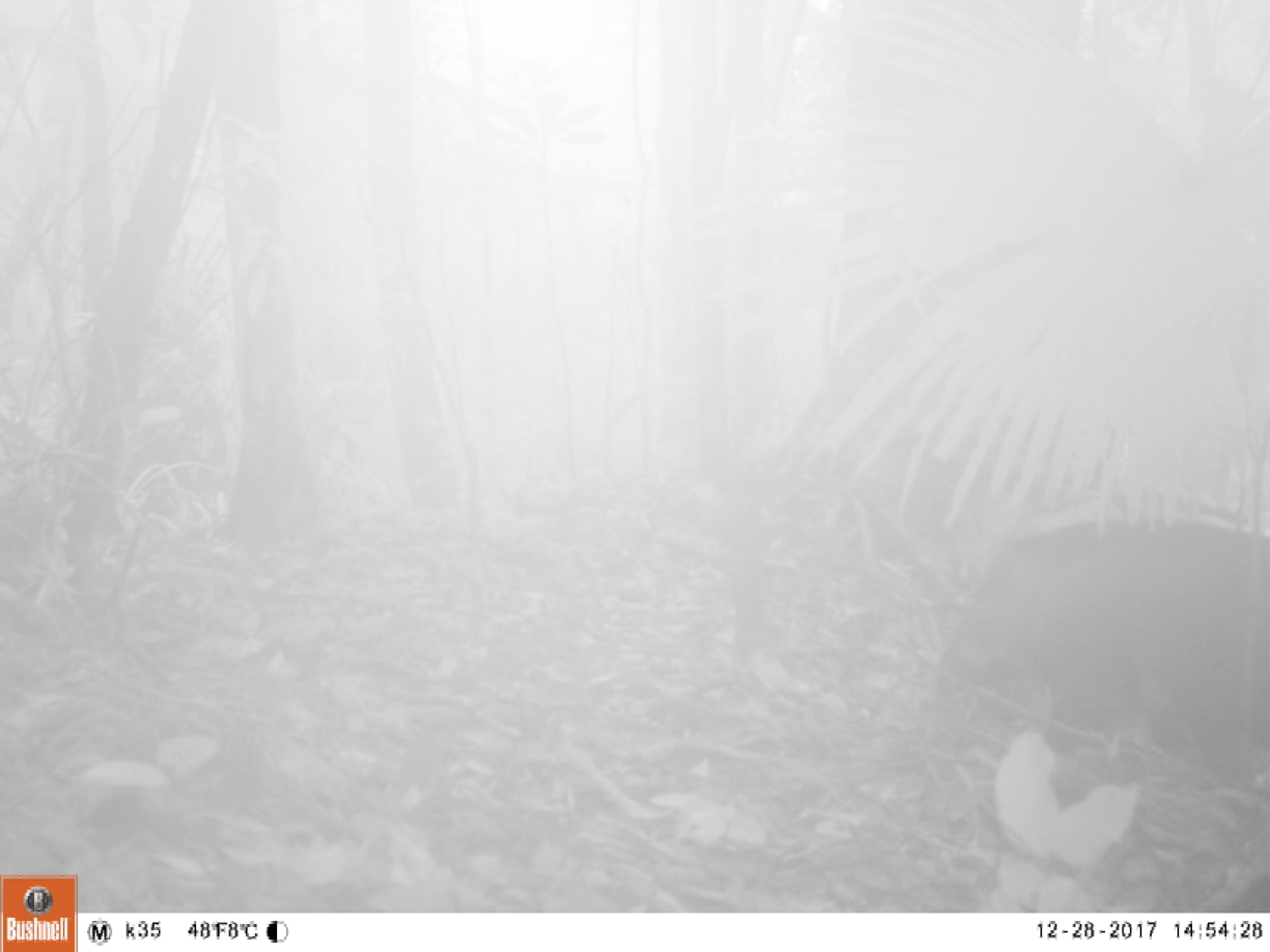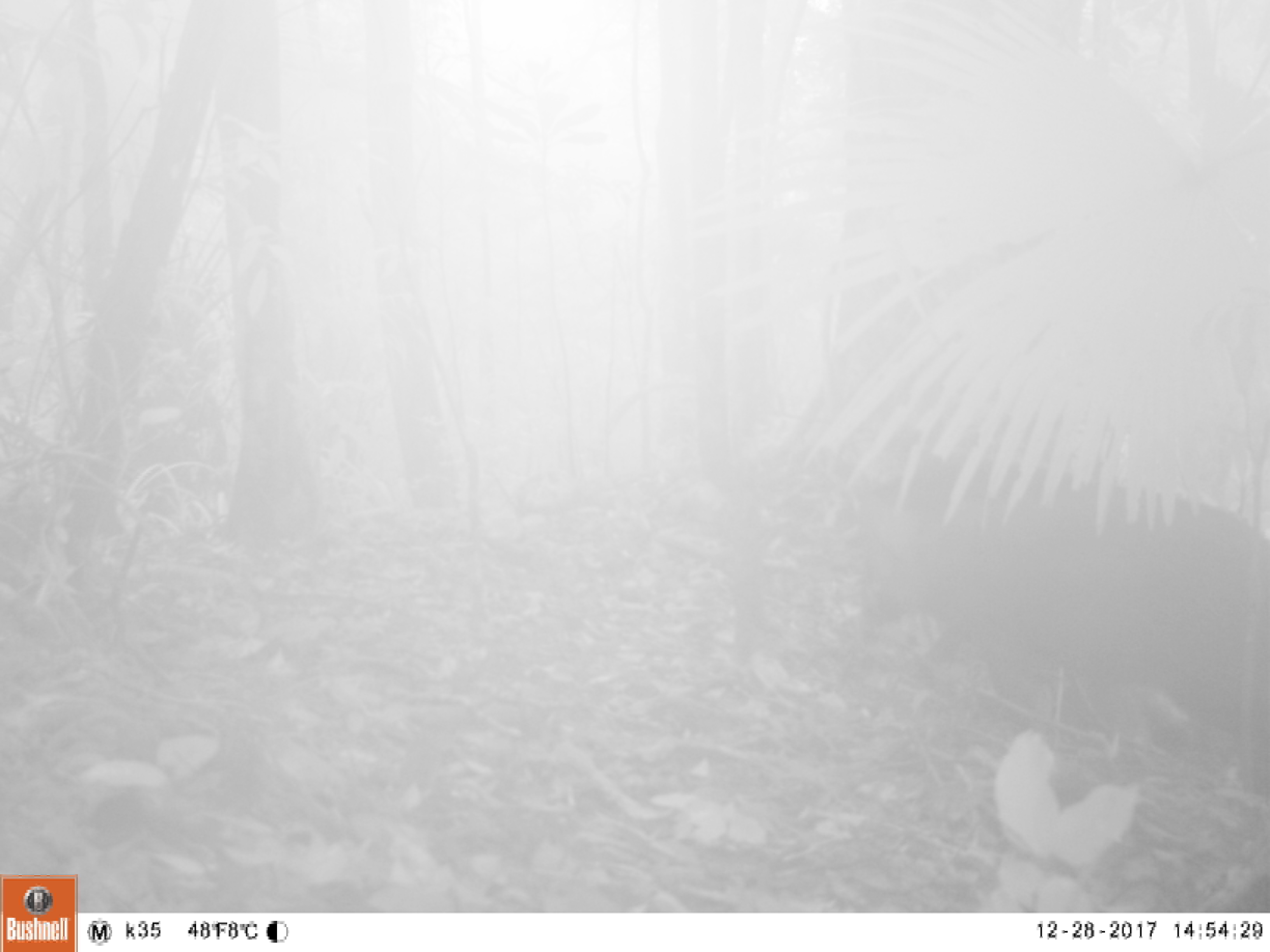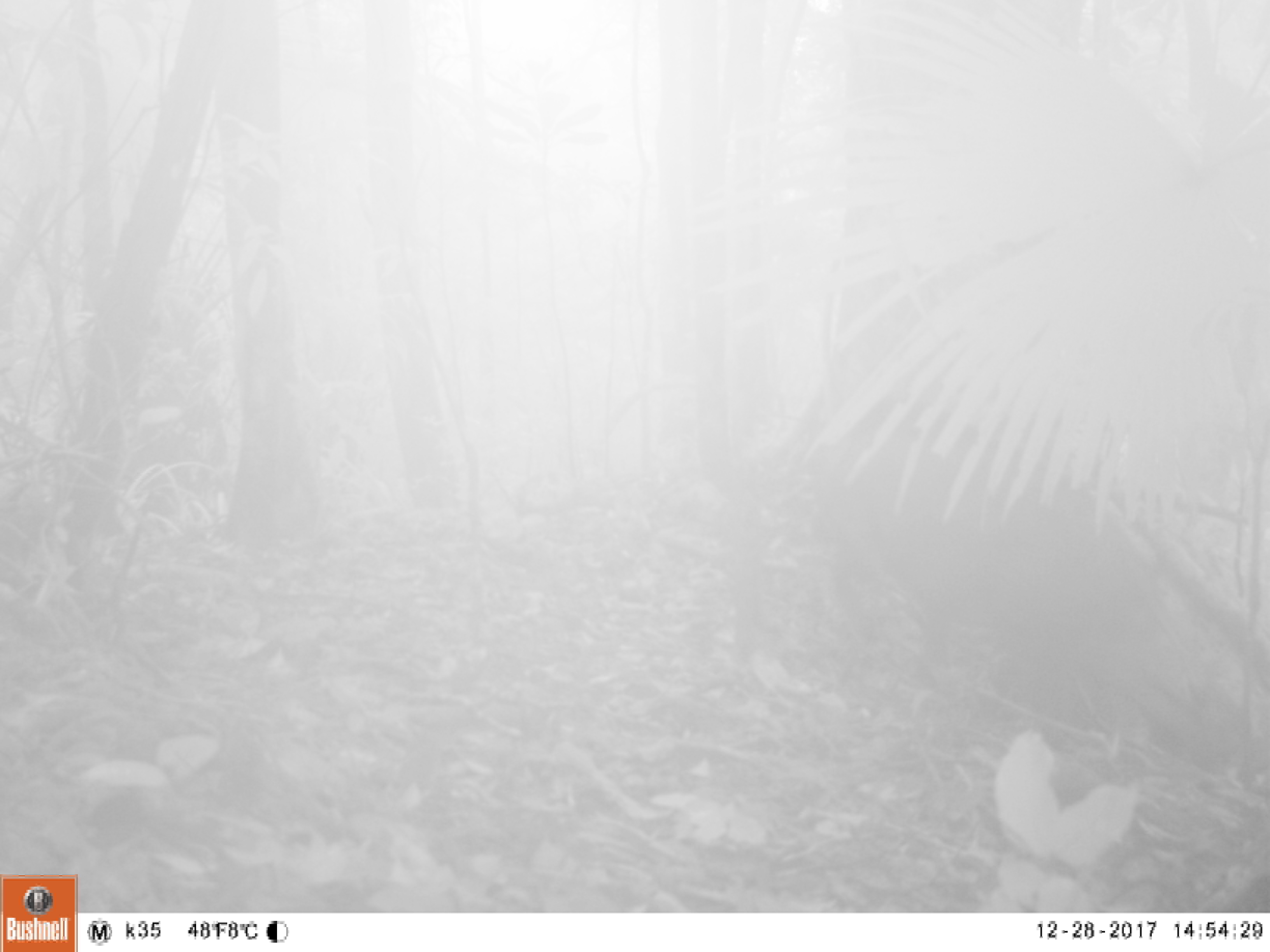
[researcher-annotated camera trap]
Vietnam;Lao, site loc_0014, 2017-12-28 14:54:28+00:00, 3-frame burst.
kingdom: Animalia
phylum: Chordata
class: Mammalia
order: Artiodactyla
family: Suidae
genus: Sus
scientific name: Sus scrofa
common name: eurasian wild pig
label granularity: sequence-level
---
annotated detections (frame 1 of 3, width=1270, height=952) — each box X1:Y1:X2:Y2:
eurasian wild pig: 917:516:1270:792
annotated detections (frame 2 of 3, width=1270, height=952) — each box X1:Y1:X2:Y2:
eurasian wild pig: 847:450:1270:792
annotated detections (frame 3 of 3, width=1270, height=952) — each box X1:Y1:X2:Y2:
eurasian wild pig: 804:392:1162:747